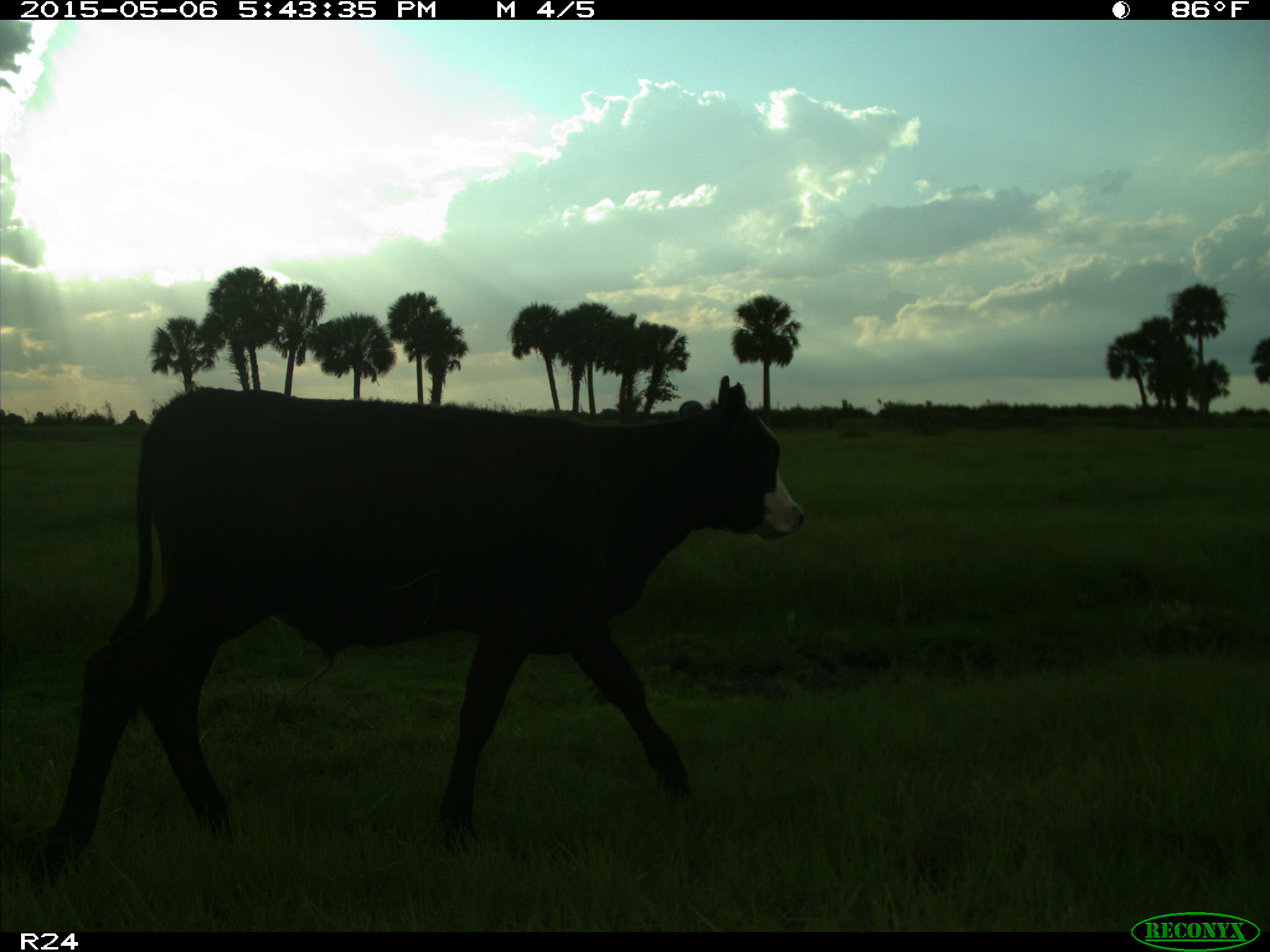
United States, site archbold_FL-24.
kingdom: Animalia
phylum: Chordata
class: Mammalia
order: Artiodactyla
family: Bovidae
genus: Bos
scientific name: Bos taurus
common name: domestic cow